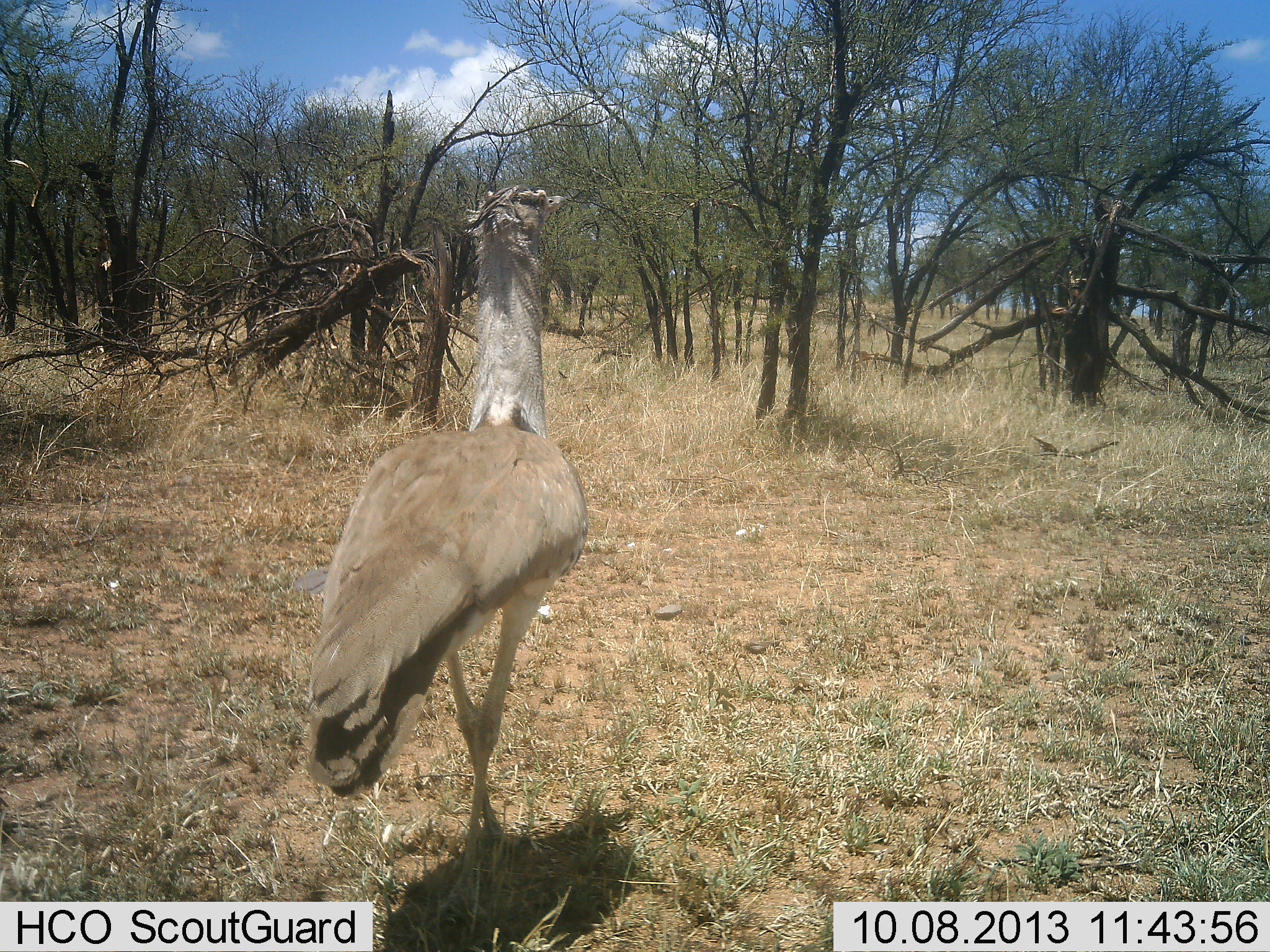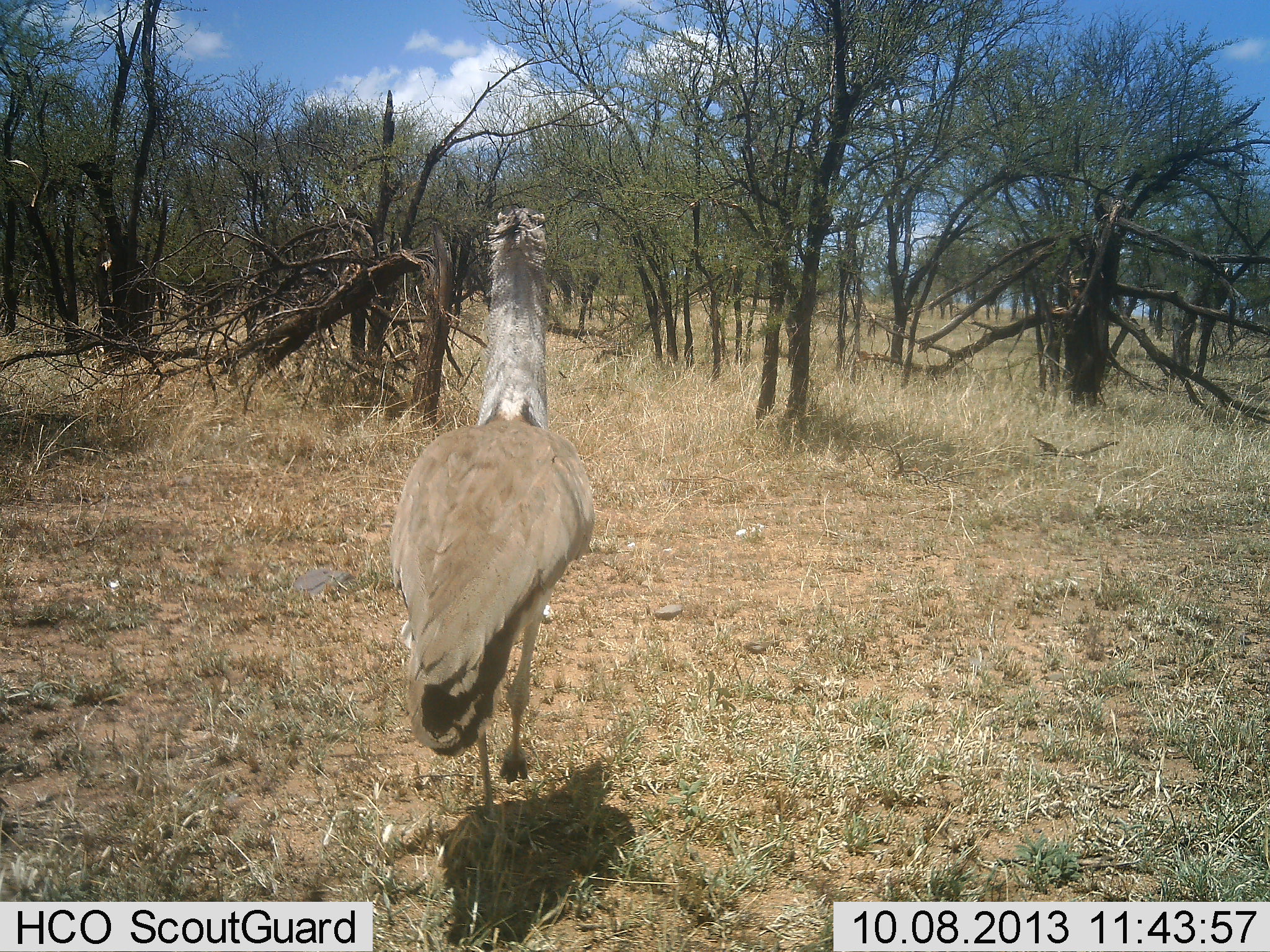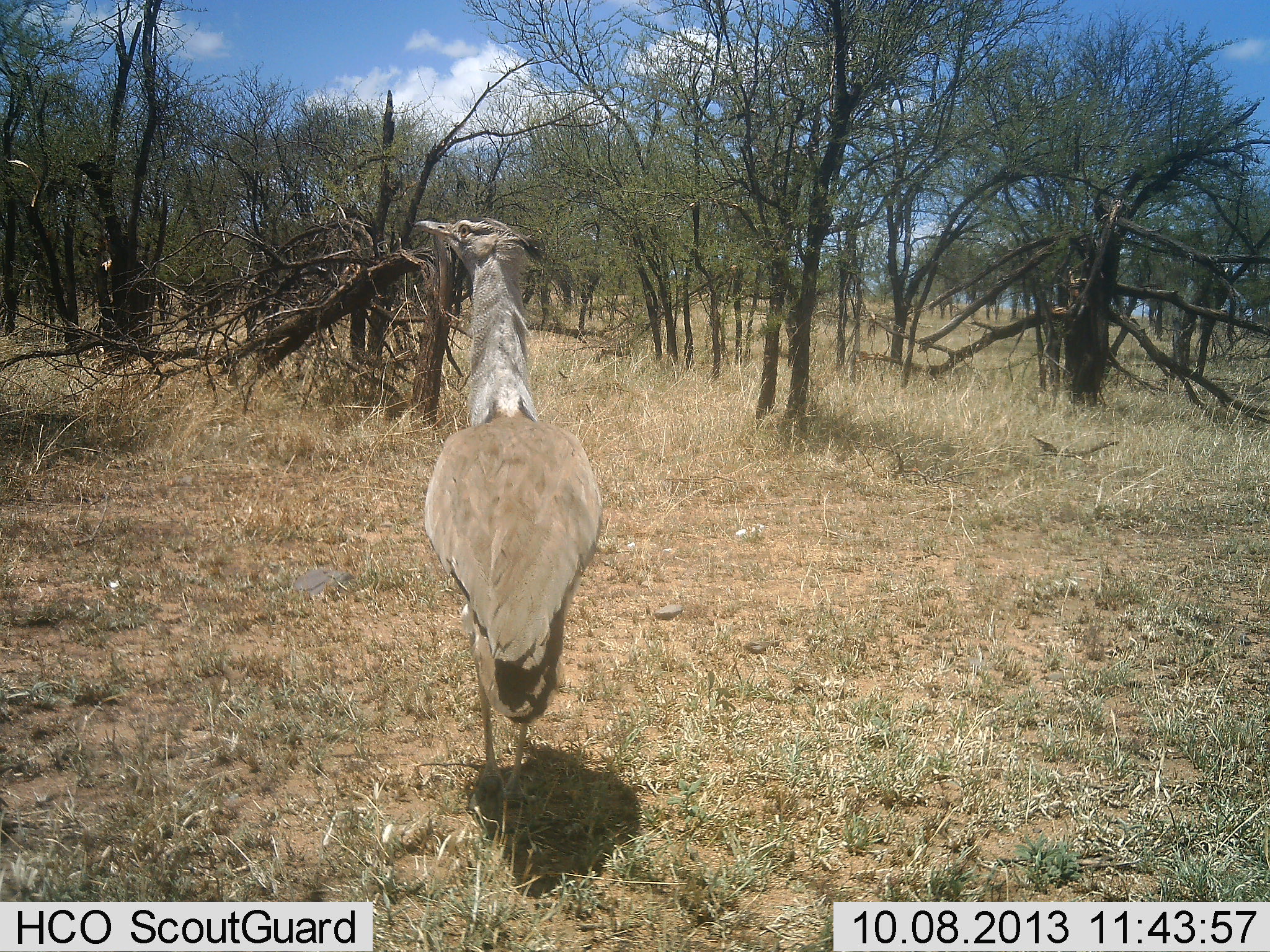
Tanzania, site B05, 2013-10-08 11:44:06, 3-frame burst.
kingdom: Animalia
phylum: Chordata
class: Aves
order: Otidiformes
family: Otididae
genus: Ardeotis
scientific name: Ardeotis kori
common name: kori bustard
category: koribustard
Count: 1.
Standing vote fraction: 17%.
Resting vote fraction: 0%.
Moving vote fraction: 86%.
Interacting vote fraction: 0%.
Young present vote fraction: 0%.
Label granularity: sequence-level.